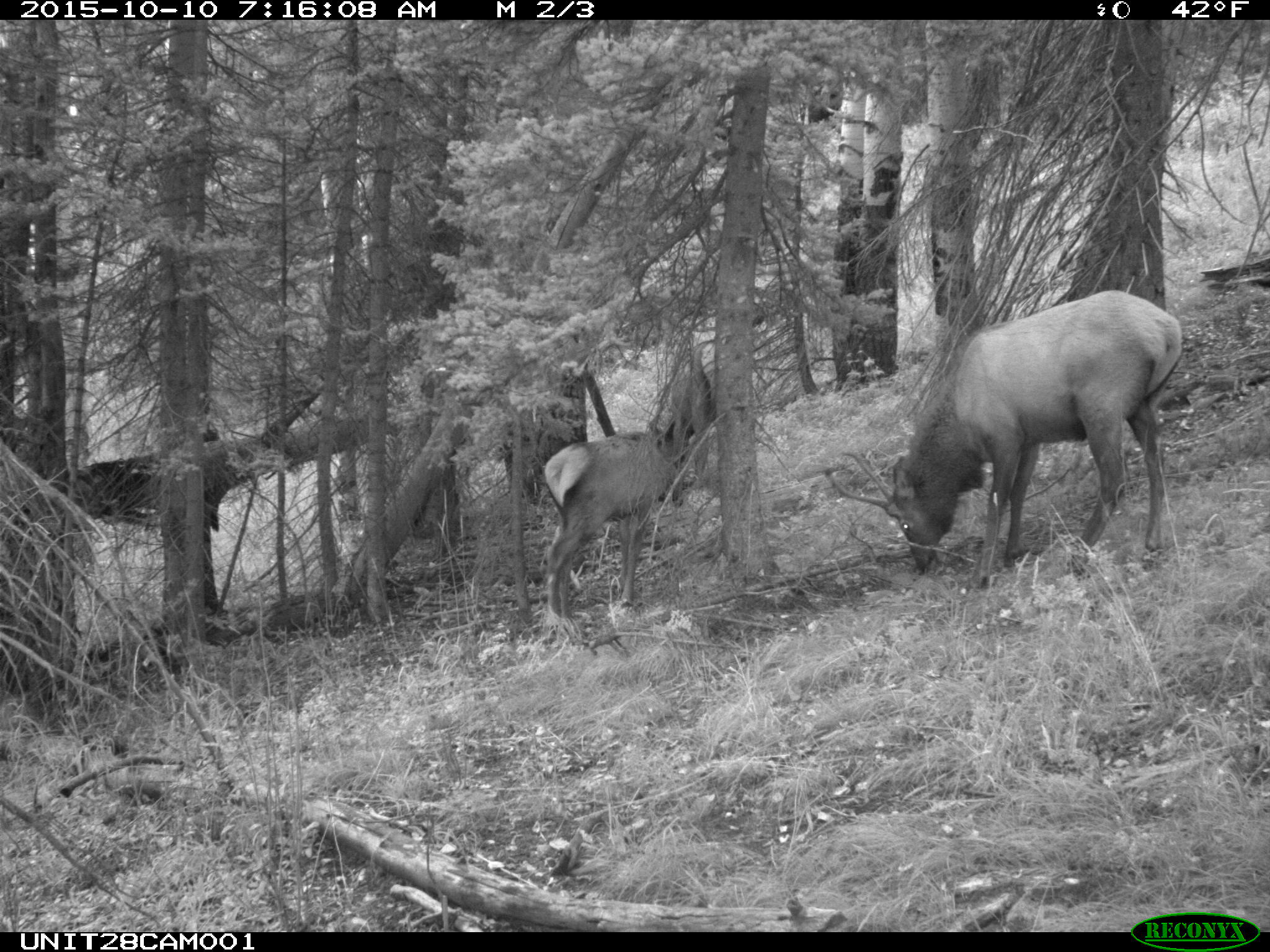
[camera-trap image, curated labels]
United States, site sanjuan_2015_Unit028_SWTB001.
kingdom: Animalia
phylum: Chordata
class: Mammalia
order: Artiodactyla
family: Cervidae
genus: Cervus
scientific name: Cervus elaphus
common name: red deer